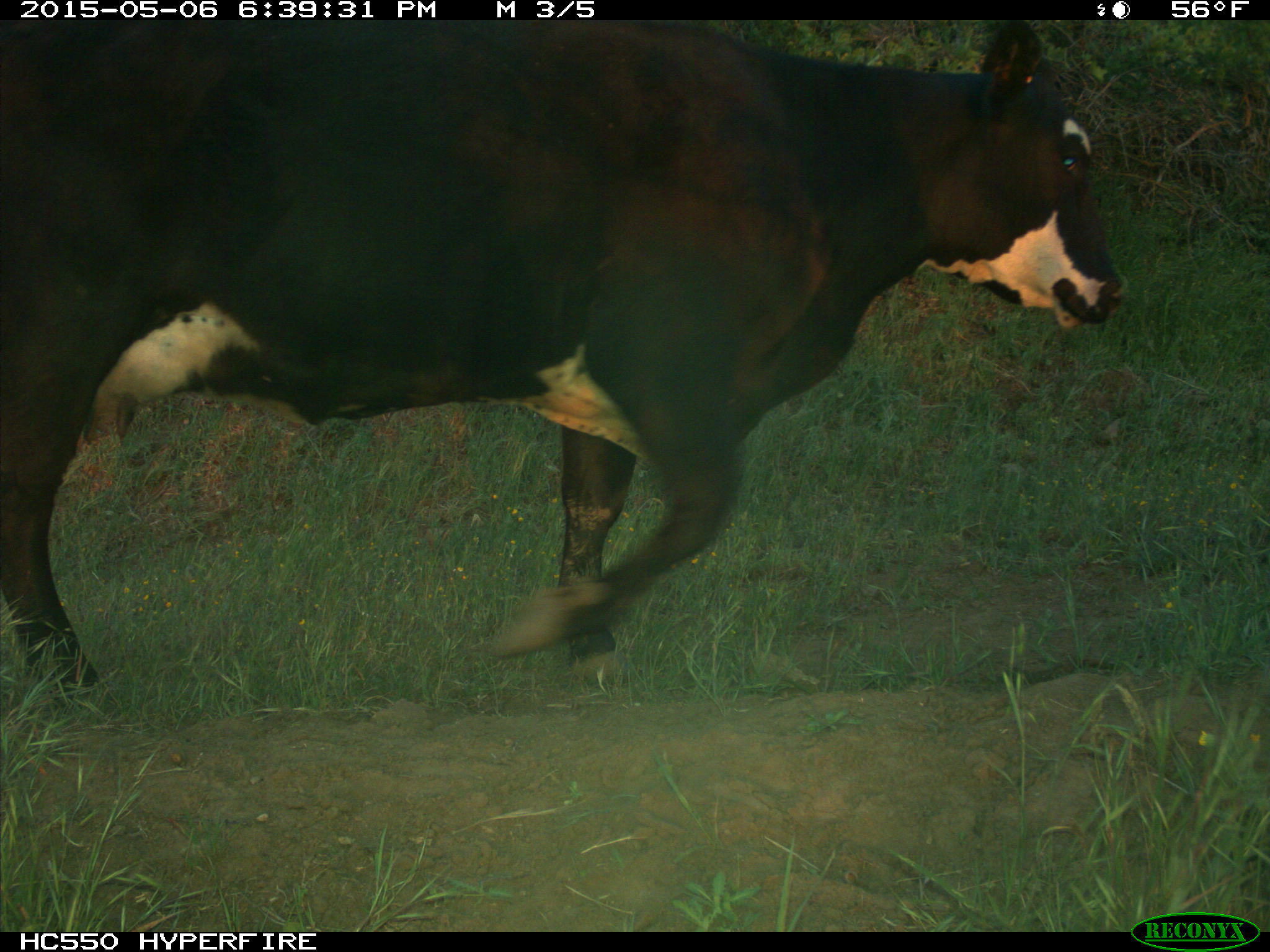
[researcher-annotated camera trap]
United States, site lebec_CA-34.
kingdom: Animalia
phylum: Chordata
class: Mammalia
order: Artiodactyla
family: Bovidae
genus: Bos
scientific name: Bos taurus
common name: domestic cow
Bos taurus (domestic cow).